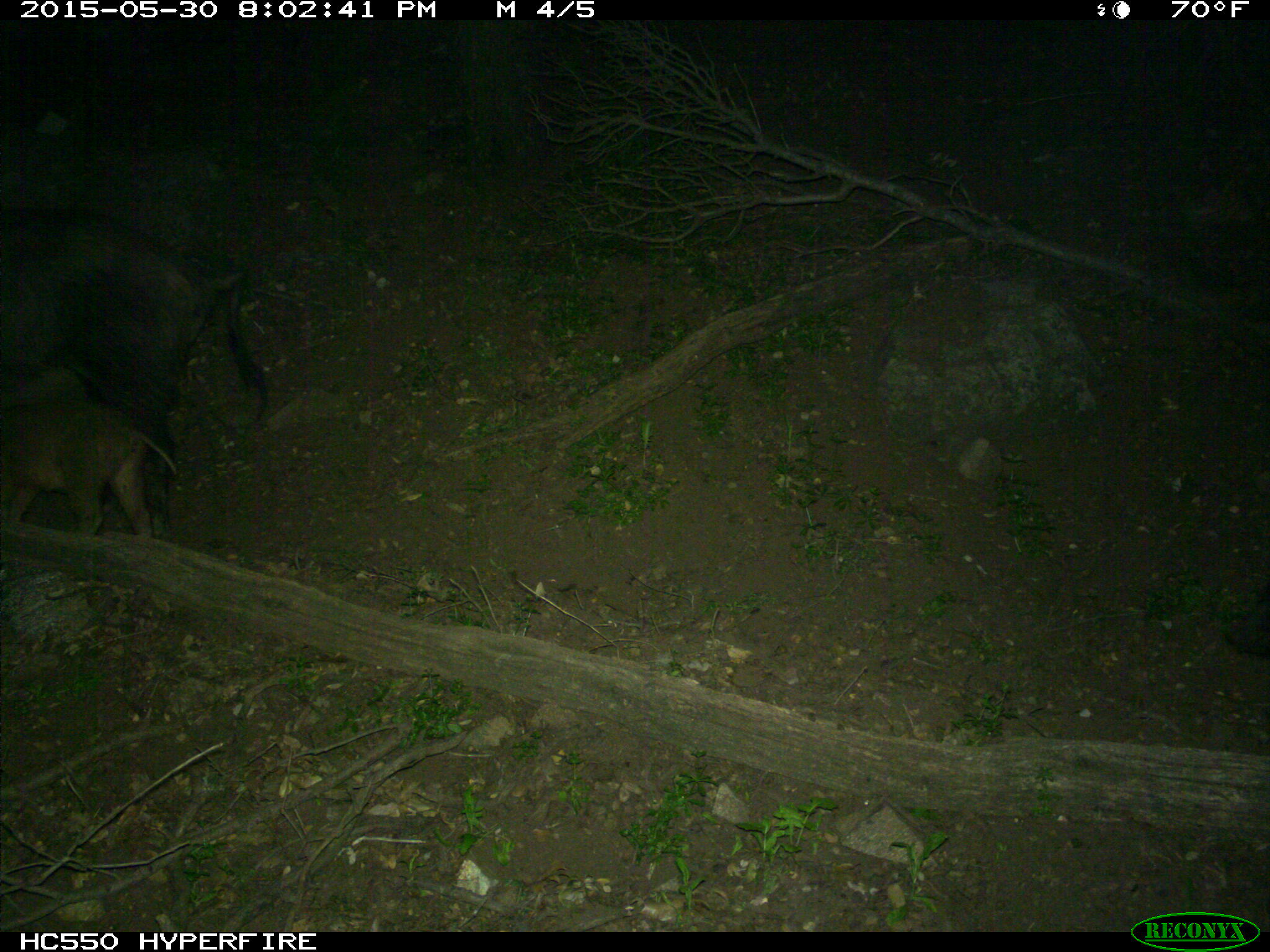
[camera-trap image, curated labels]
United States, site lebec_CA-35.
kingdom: Animalia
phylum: Chordata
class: Mammalia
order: Artiodactyla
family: Suidae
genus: Sus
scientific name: Sus scrofa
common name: wild boar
Sus scrofa (wild boar).